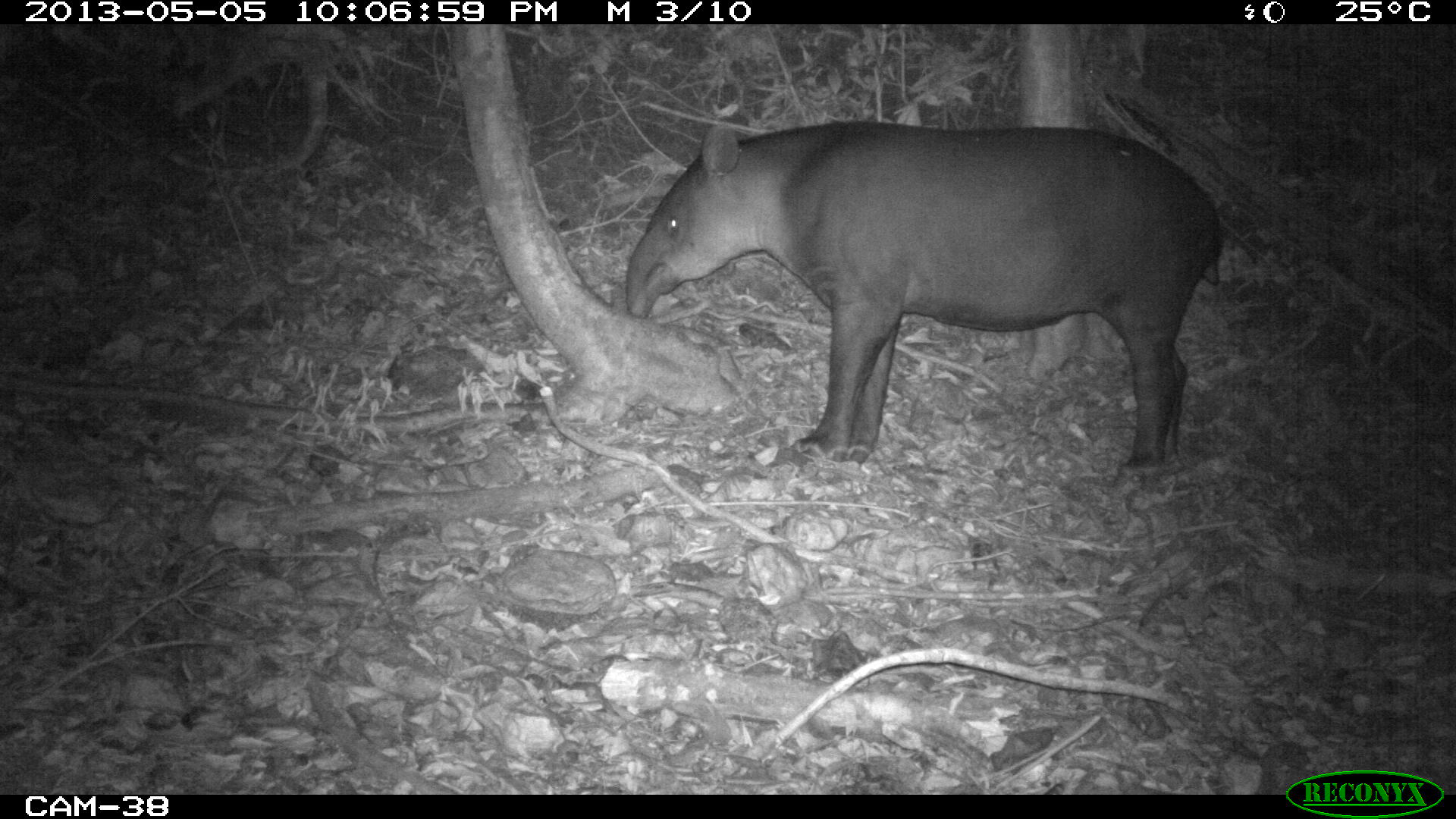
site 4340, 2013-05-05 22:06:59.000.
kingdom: Animalia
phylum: Chordata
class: Mammalia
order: Perissodactyla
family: Tapiridae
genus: Tapirus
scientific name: Tapirus bairdii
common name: baird's tapir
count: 1